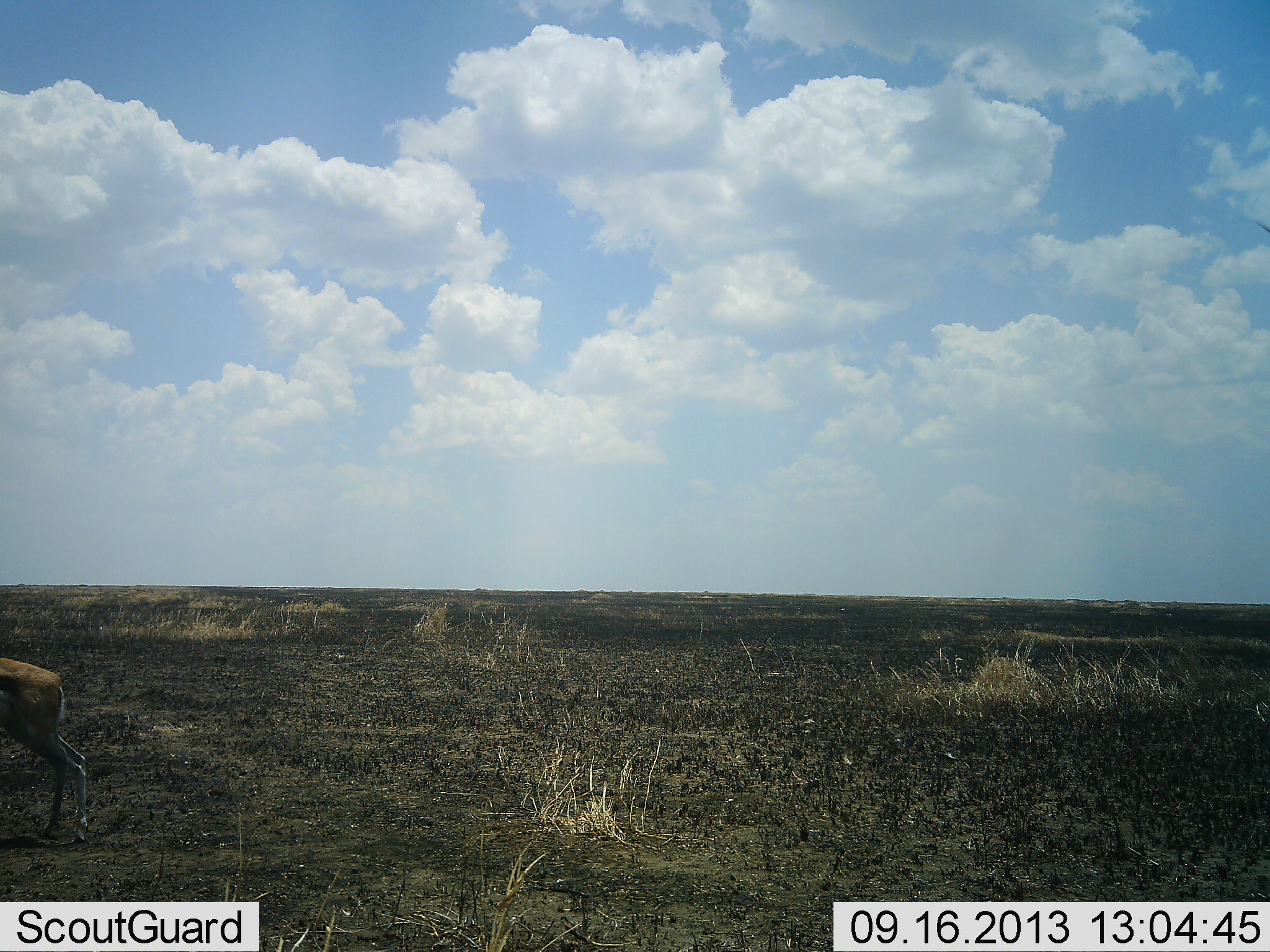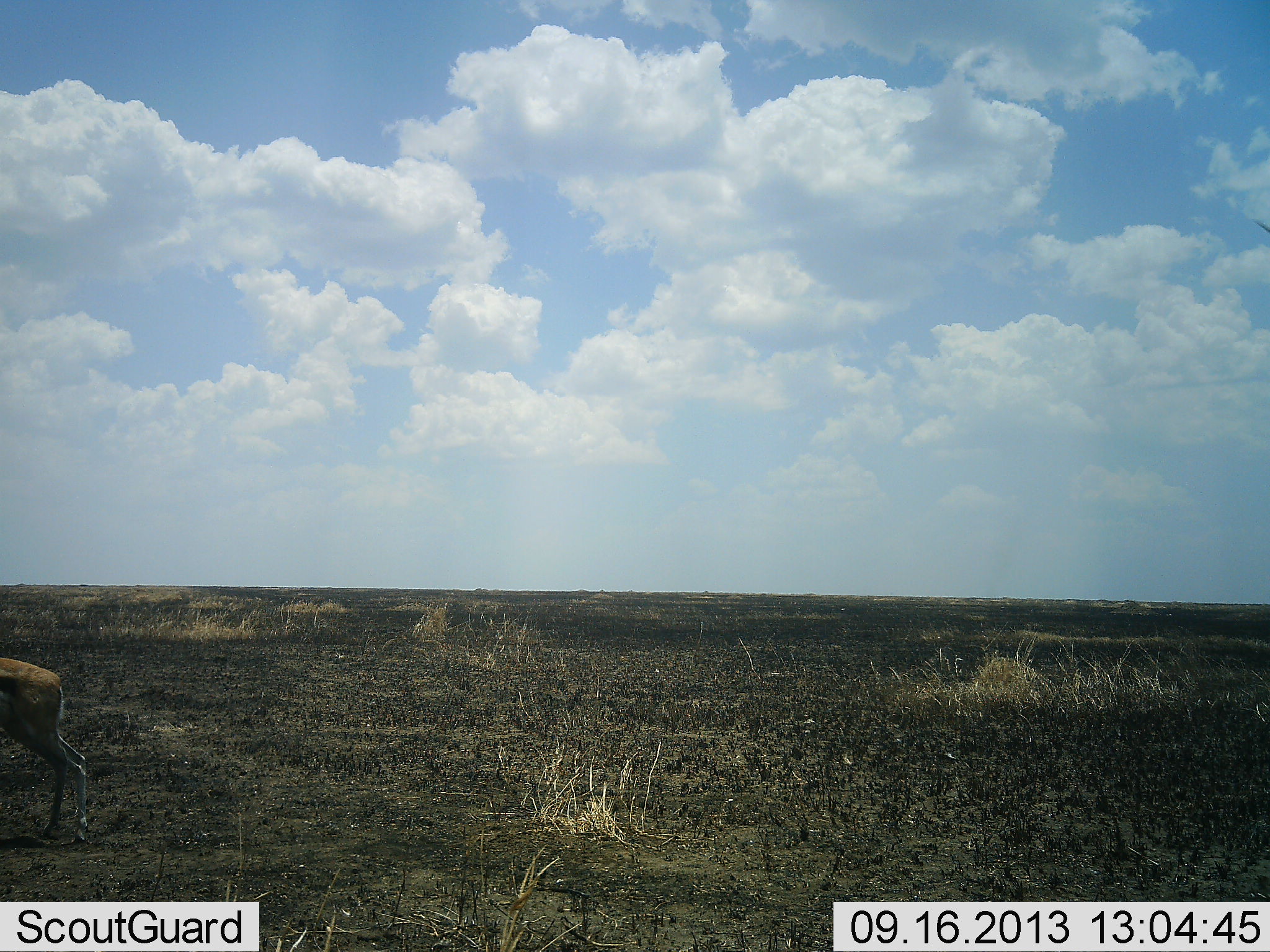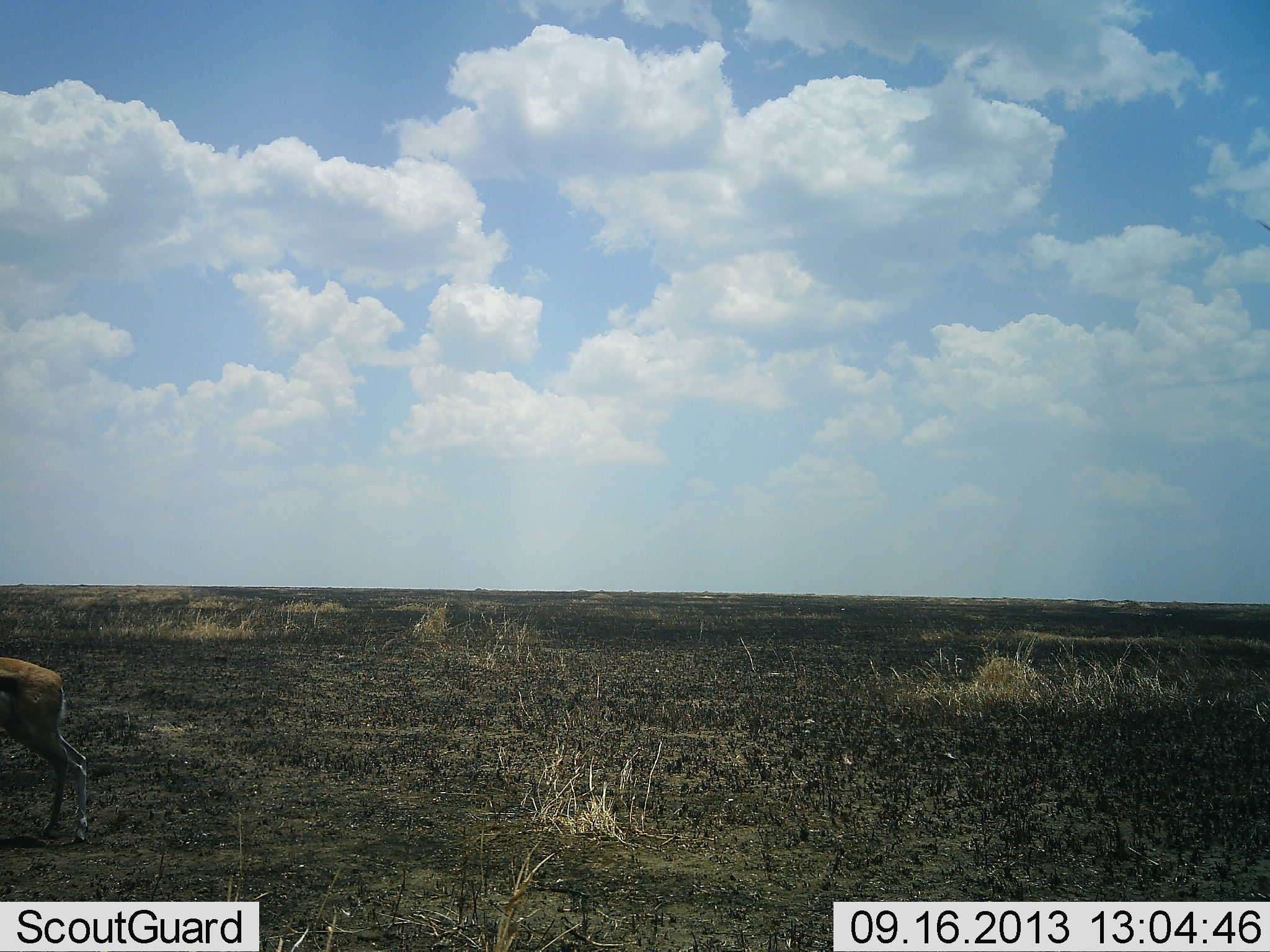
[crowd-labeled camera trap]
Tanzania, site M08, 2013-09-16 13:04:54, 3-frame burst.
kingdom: Animalia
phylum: Chordata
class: Mammalia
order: Artiodactyla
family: Bovidae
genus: Eudorcas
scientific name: Eudorcas thomsonii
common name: thomson's gazelle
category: gazellethomsons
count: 1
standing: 100%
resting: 0%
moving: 0%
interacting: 0%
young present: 0%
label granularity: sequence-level